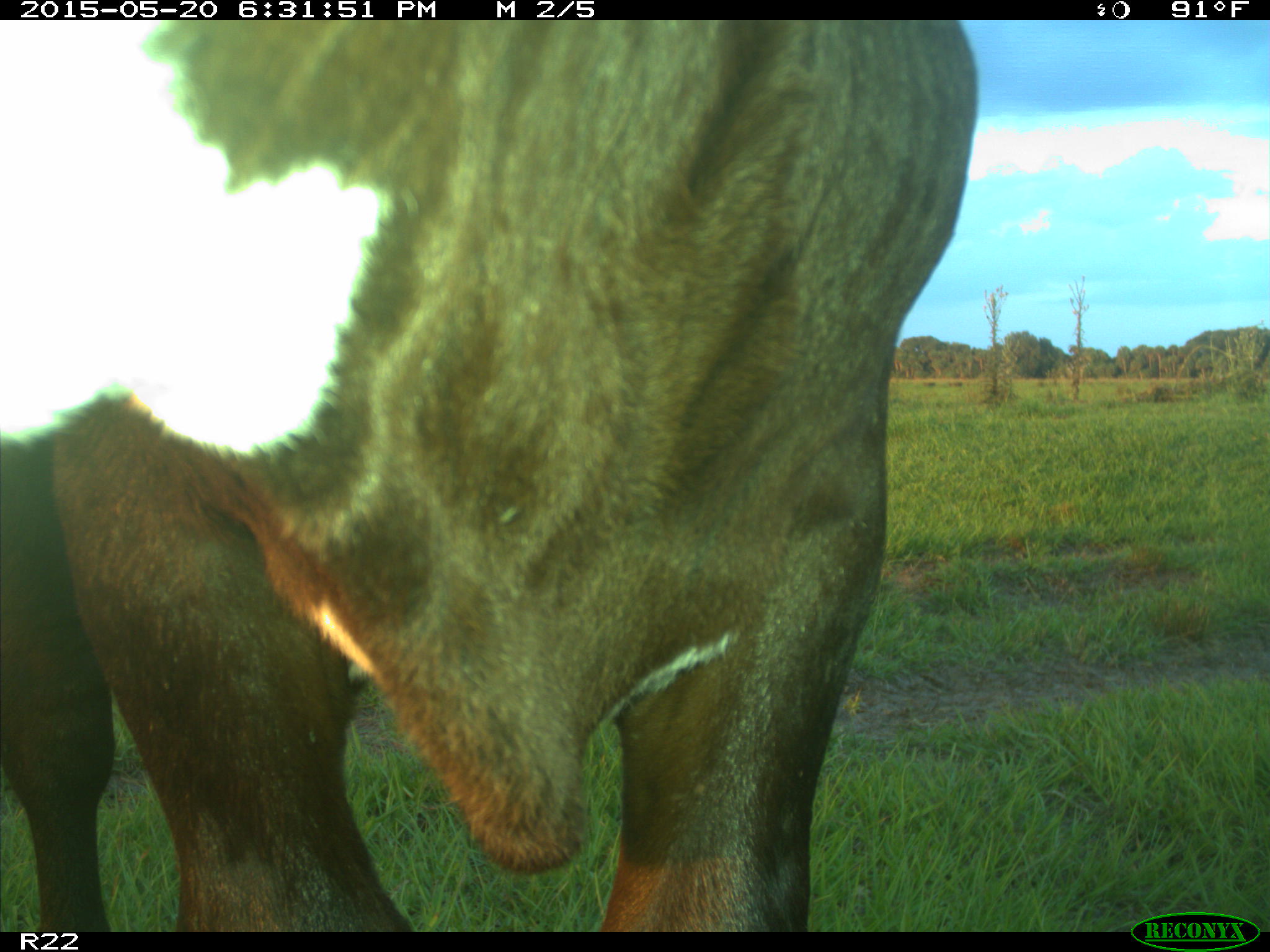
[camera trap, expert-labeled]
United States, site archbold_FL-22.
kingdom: Animalia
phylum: Chordata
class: Mammalia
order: Artiodactyla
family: Bovidae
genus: Bos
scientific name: Bos taurus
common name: domestic cow